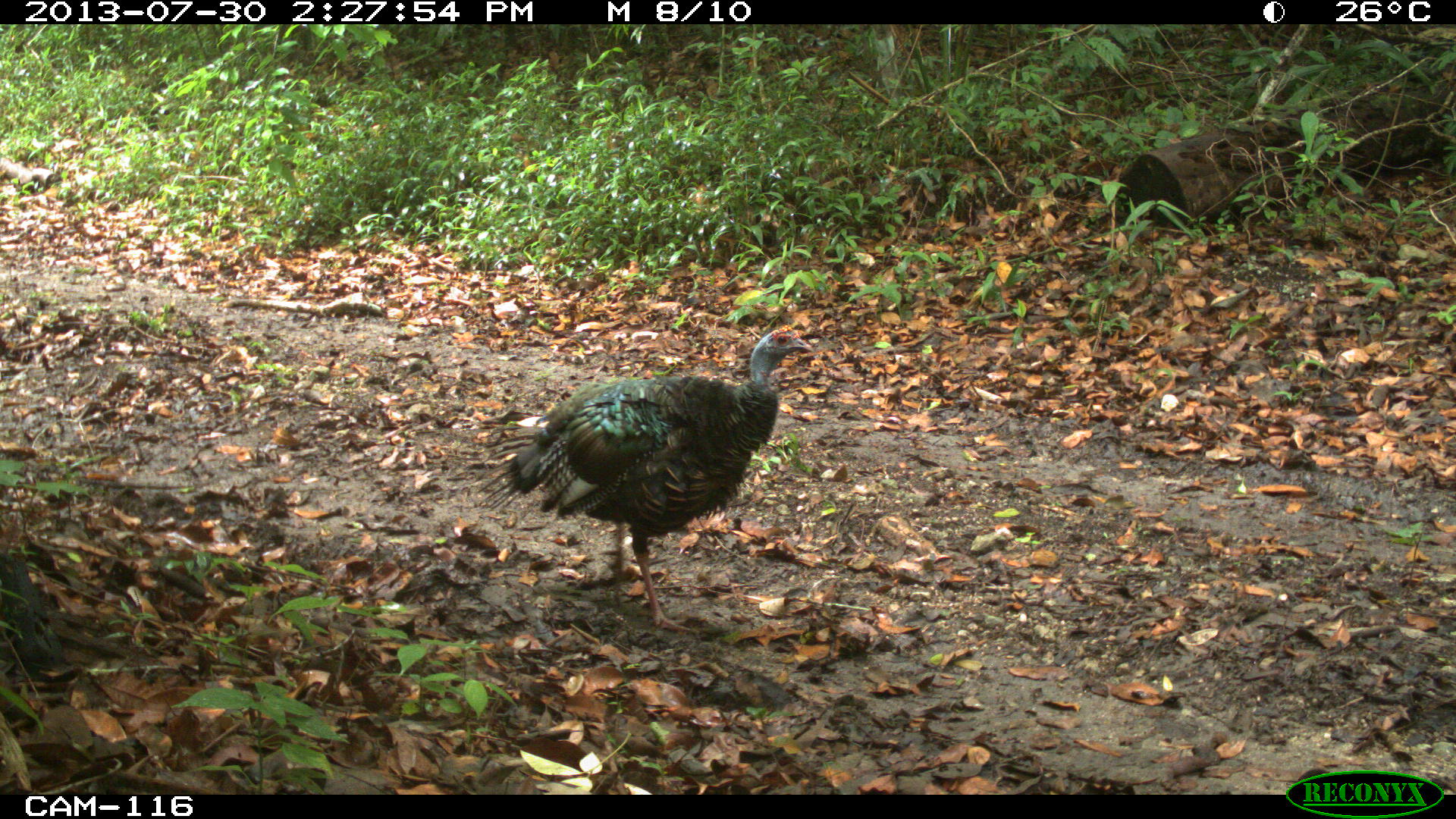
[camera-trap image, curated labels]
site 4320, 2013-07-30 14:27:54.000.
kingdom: Animalia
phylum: Chordata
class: Aves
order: Galliformes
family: Phasianidae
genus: Meleagris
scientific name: Meleagris ocellata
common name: ocellated turkey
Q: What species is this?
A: Meleagris ocellata (ocellated turkey).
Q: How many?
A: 1.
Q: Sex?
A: Male.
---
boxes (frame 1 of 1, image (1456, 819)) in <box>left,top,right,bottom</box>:
meleagris ocellata: <box>466,323,816,631</box>